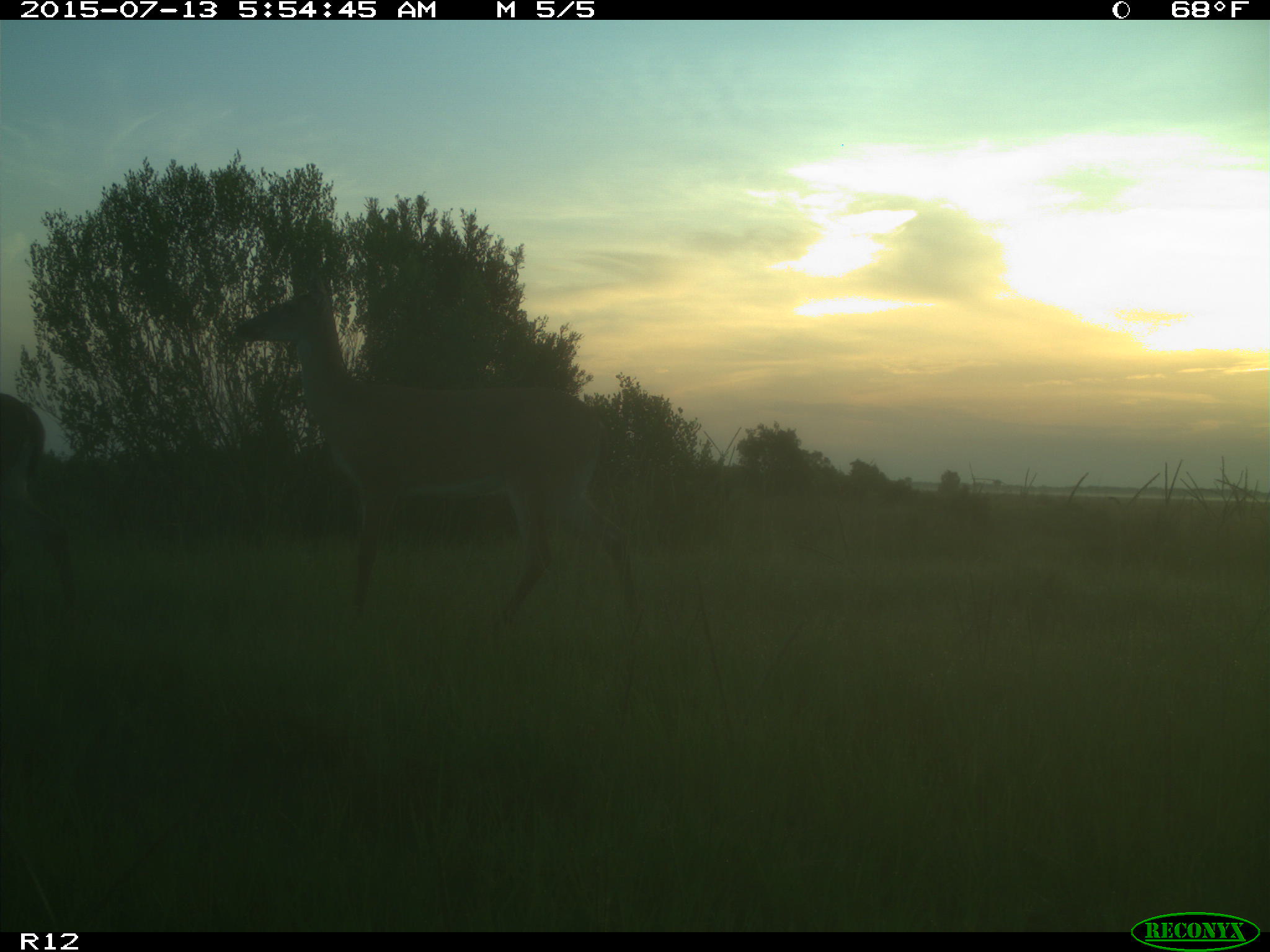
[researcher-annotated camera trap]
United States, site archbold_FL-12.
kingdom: Animalia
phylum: Chordata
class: Mammalia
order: Artiodactyla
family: Cervidae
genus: Odocoileus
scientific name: Odocoileus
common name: deer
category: unidentified deer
Unidentified deer (deer) (Odocoileus).